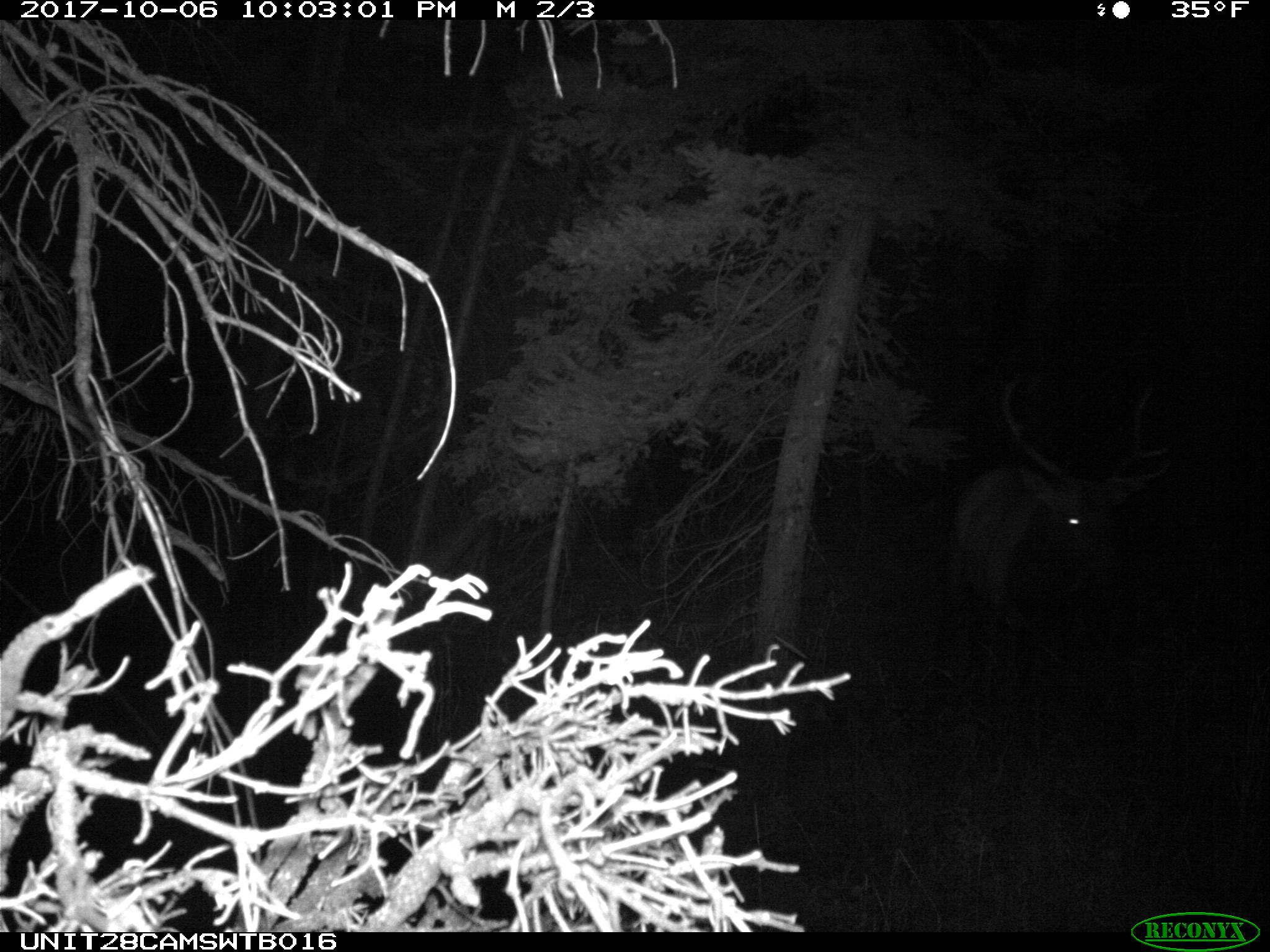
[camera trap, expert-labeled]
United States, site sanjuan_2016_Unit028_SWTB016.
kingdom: Animalia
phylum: Chordata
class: Mammalia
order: Artiodactyla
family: Cervidae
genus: Cervus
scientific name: Cervus elaphus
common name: red deer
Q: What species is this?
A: Cervus elaphus (red deer).